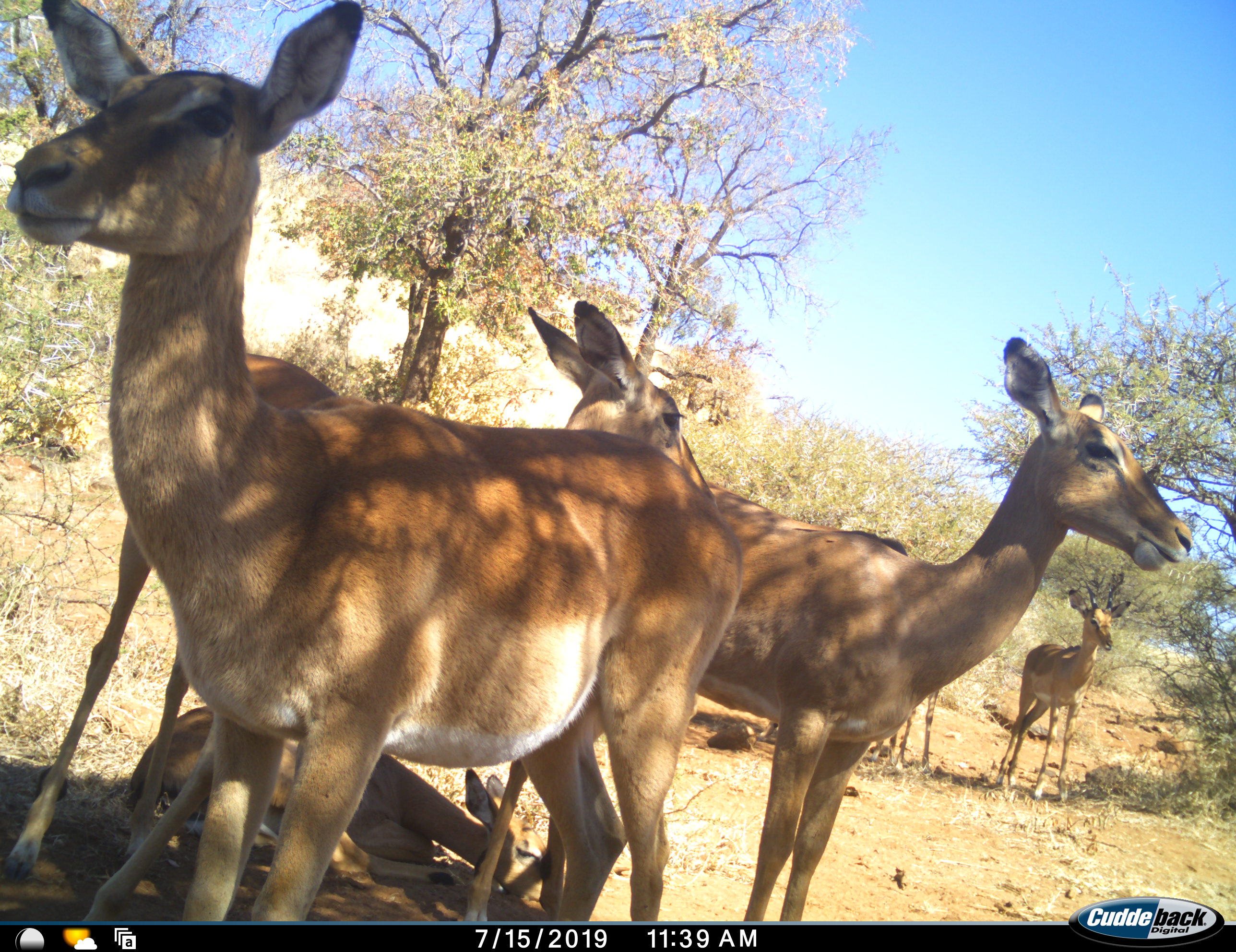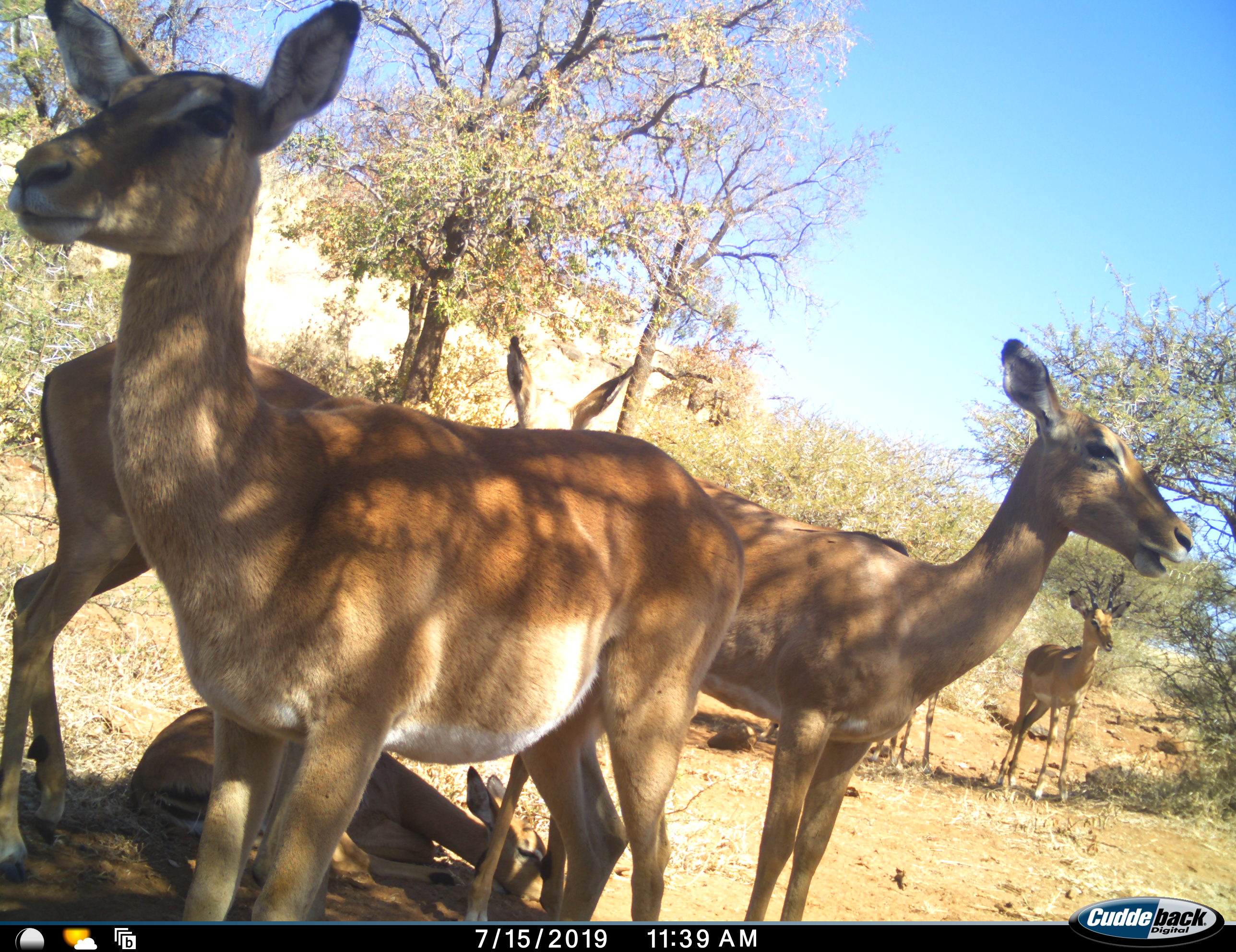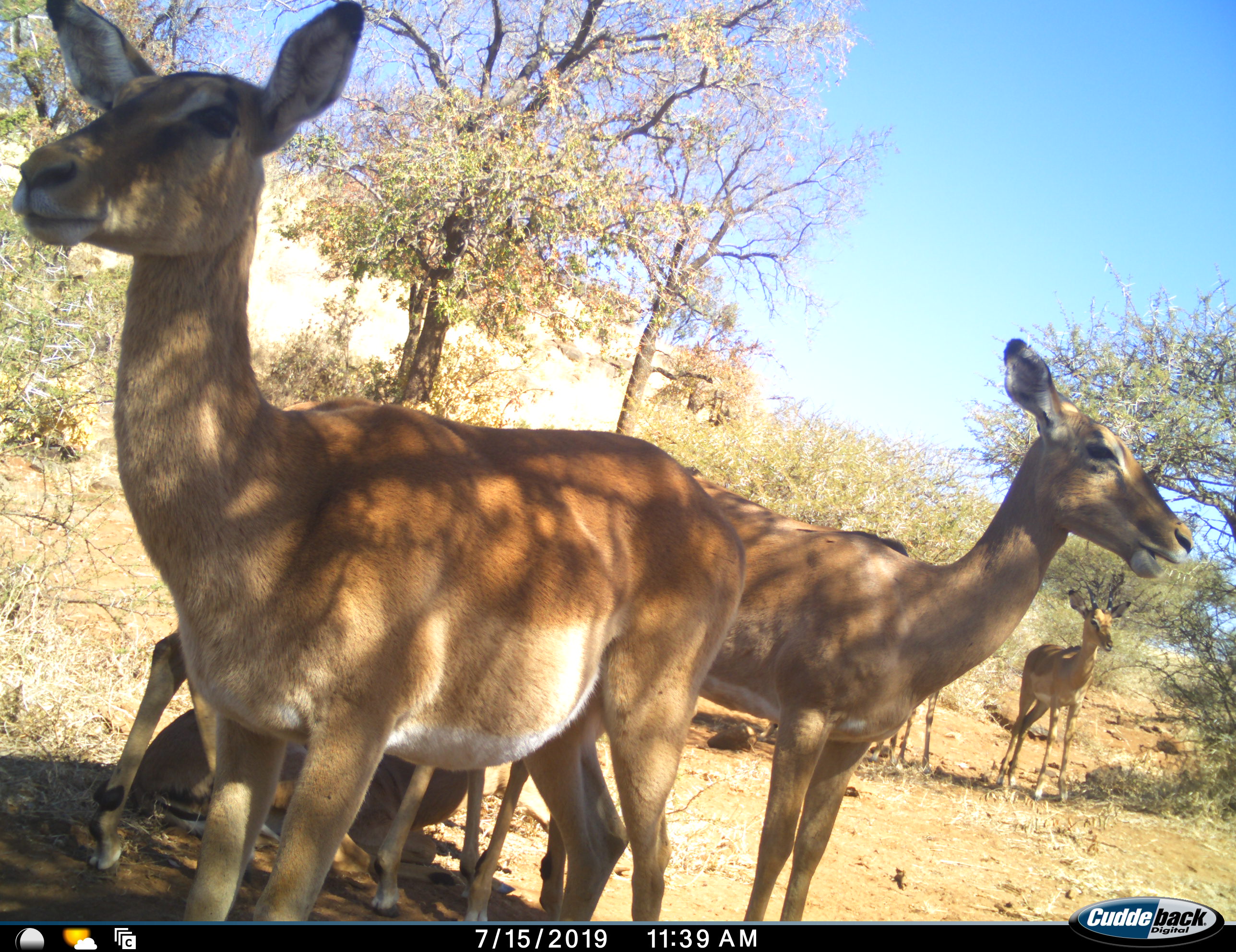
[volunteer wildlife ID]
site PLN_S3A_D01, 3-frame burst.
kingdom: Animalia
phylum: Chordata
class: Mammalia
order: Artiodactyla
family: Bovidae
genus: Aepyceros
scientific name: Aepyceros melampus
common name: impala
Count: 6.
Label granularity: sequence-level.